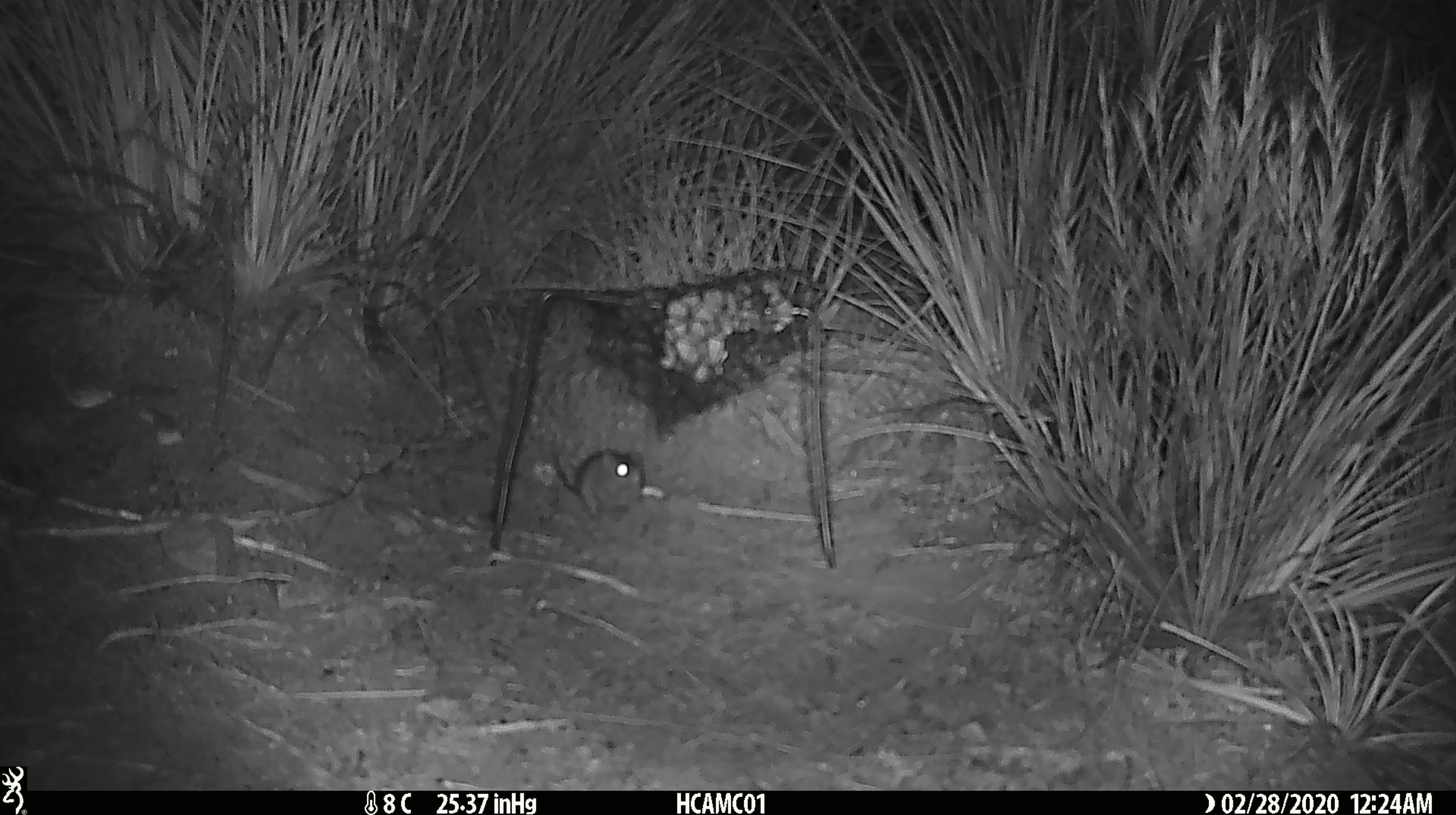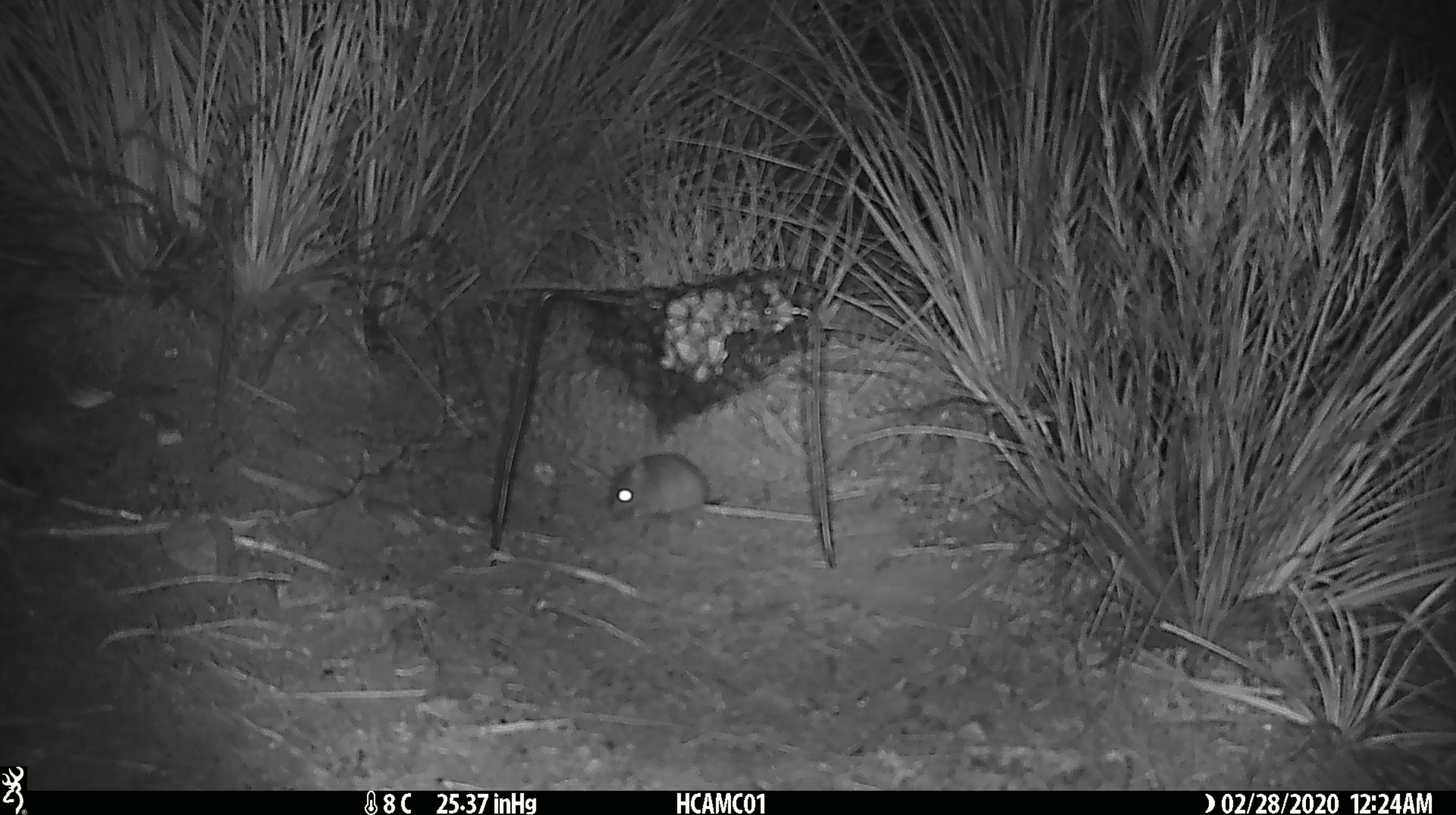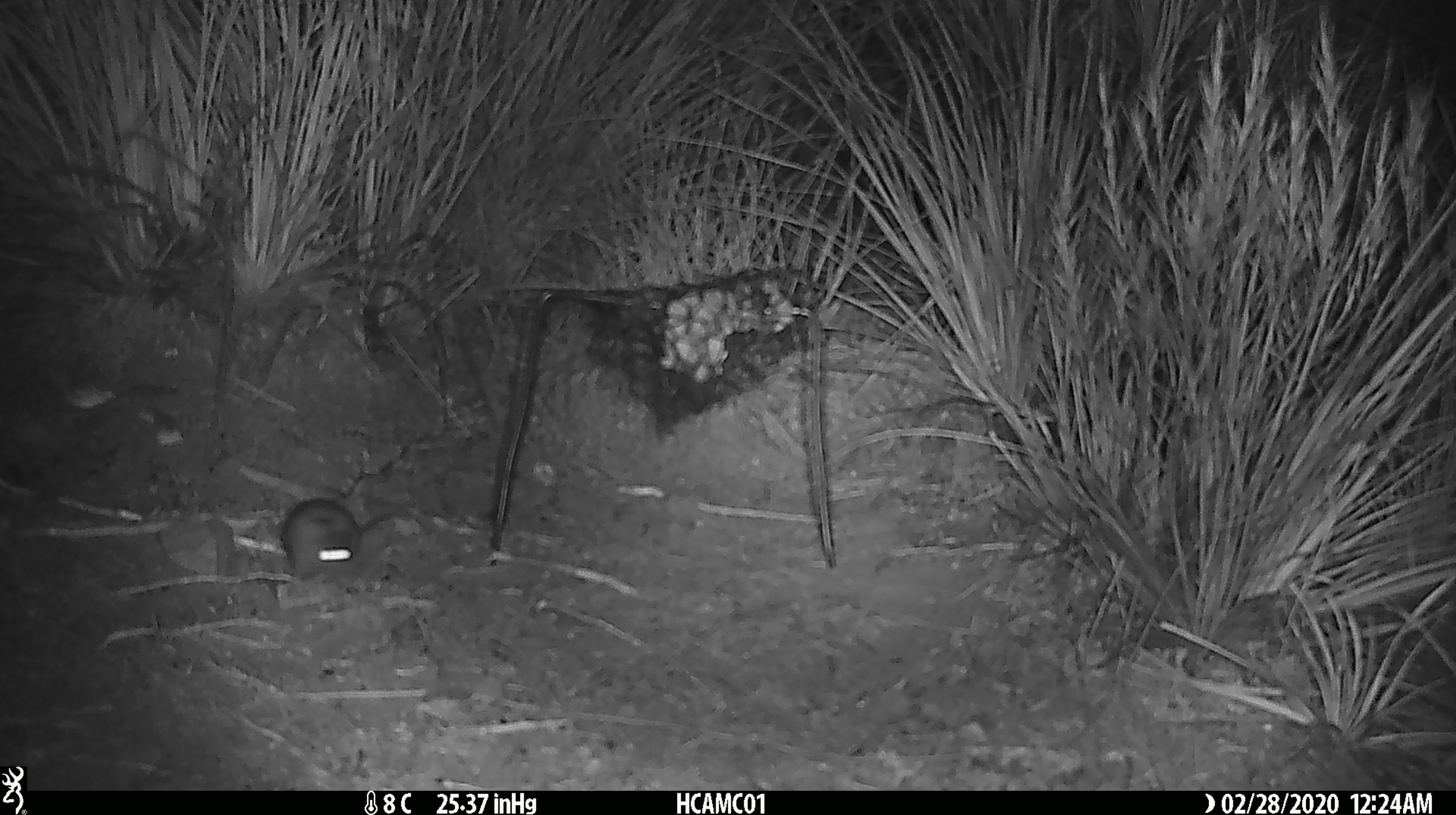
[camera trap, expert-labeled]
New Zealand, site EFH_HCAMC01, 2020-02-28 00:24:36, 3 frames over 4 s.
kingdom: Animalia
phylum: Chordata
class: Mammalia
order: Rodentia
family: Muridae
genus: Mus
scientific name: Mus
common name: mouse